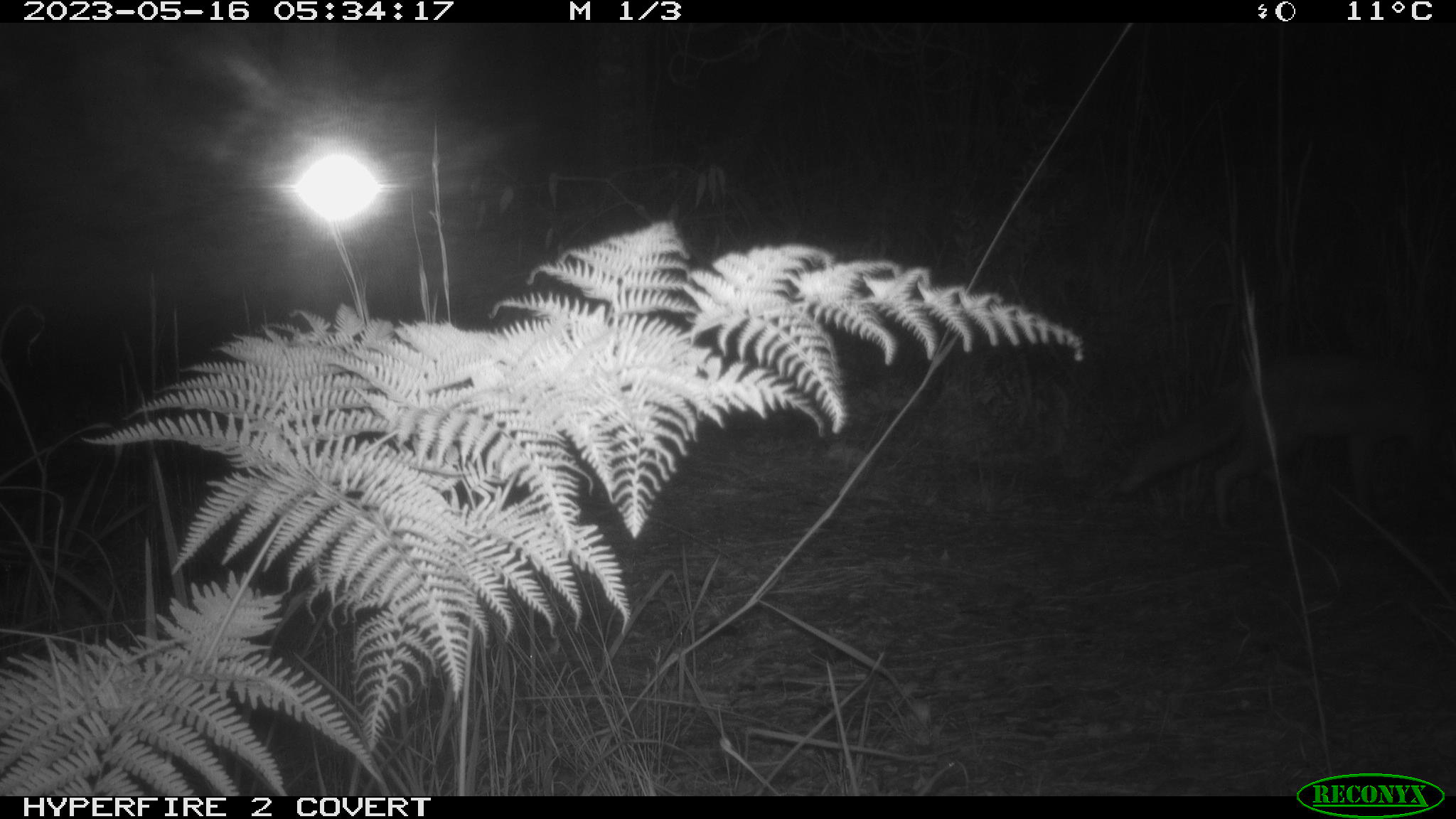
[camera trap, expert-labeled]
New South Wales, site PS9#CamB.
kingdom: Animalia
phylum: Chordata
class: Mammalia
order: Carnivora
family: Canidae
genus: Vulpes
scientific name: Vulpes vulpes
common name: red fox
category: fox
Fox (red fox) (Vulpes vulpes).